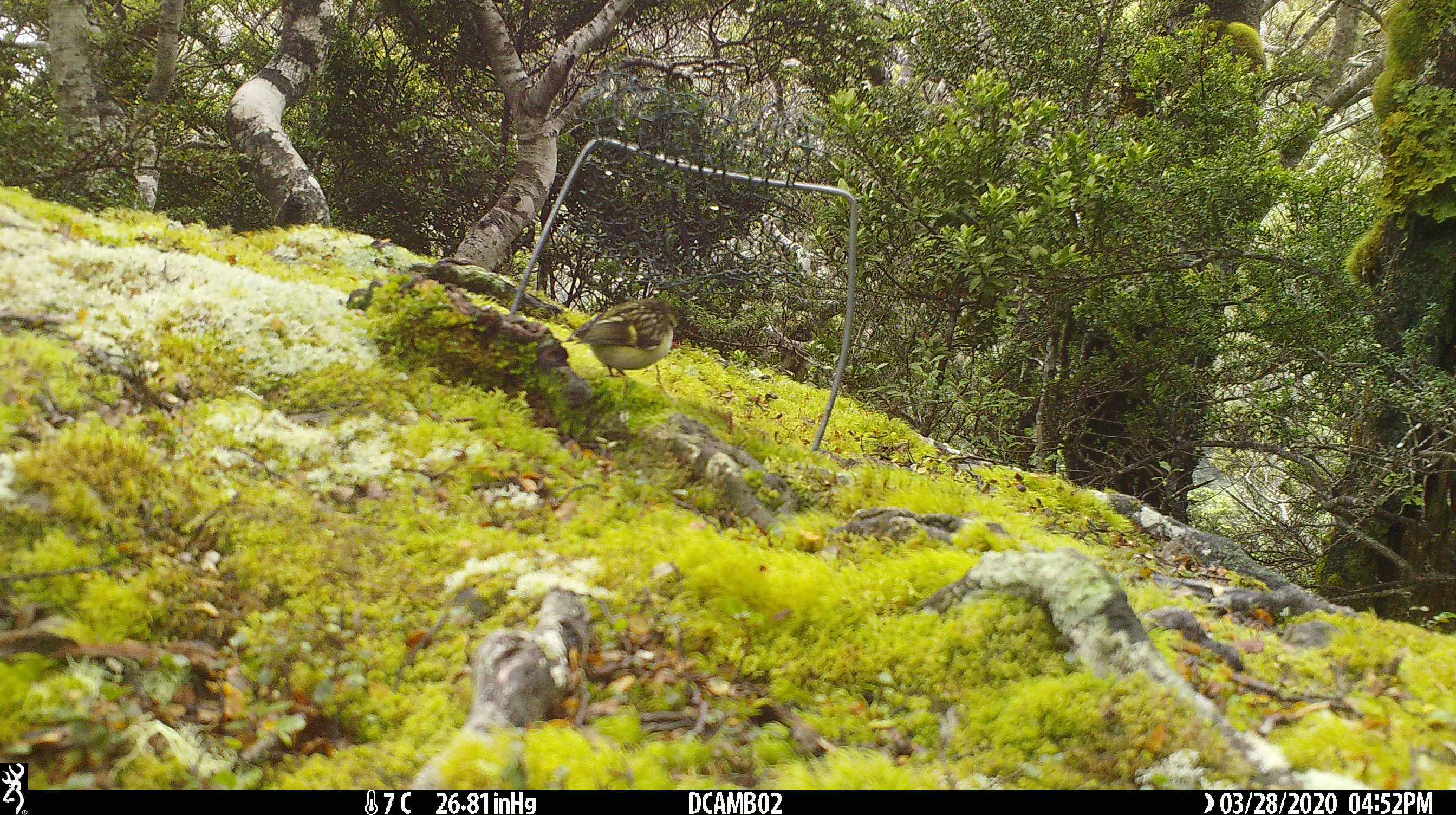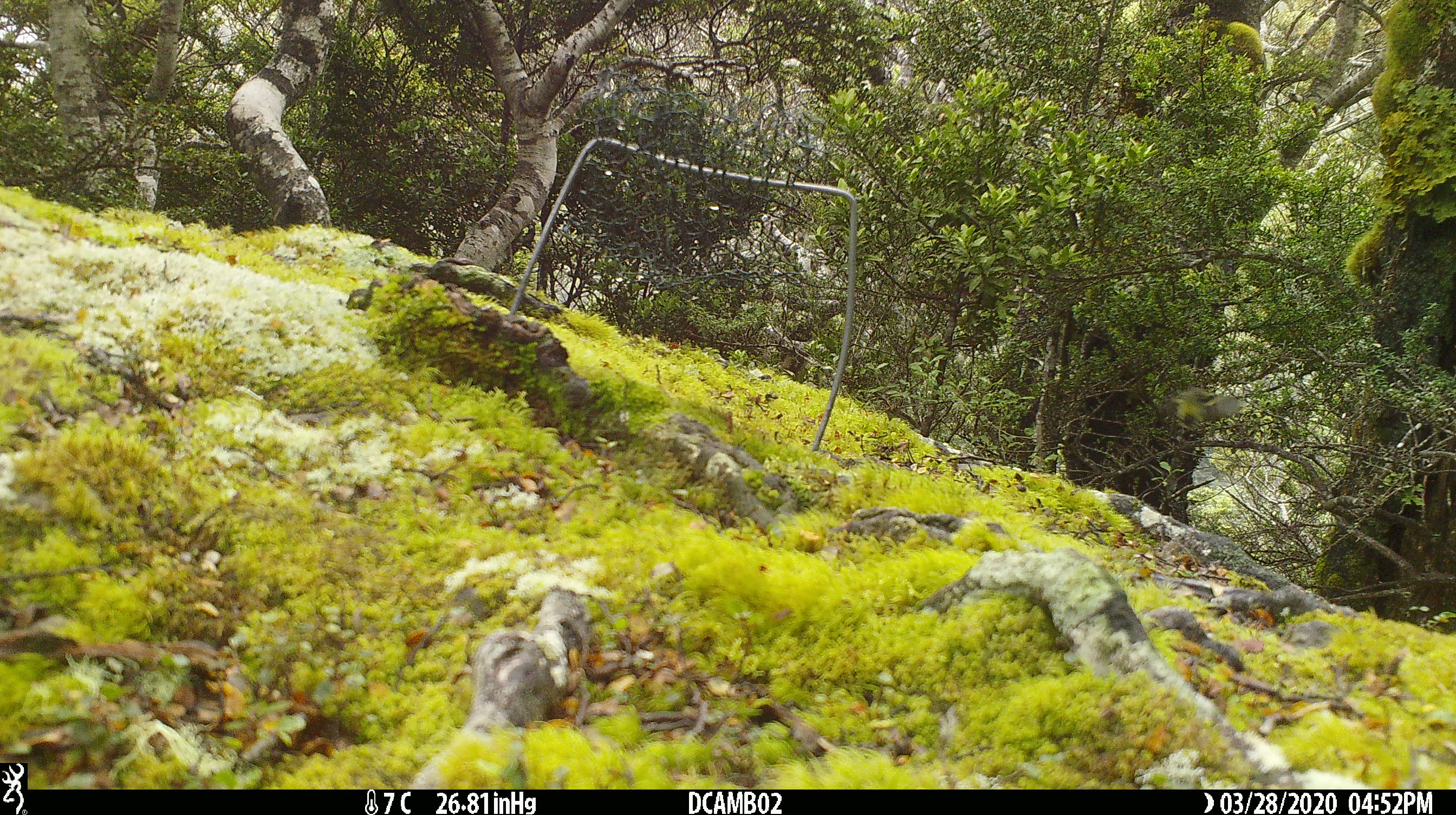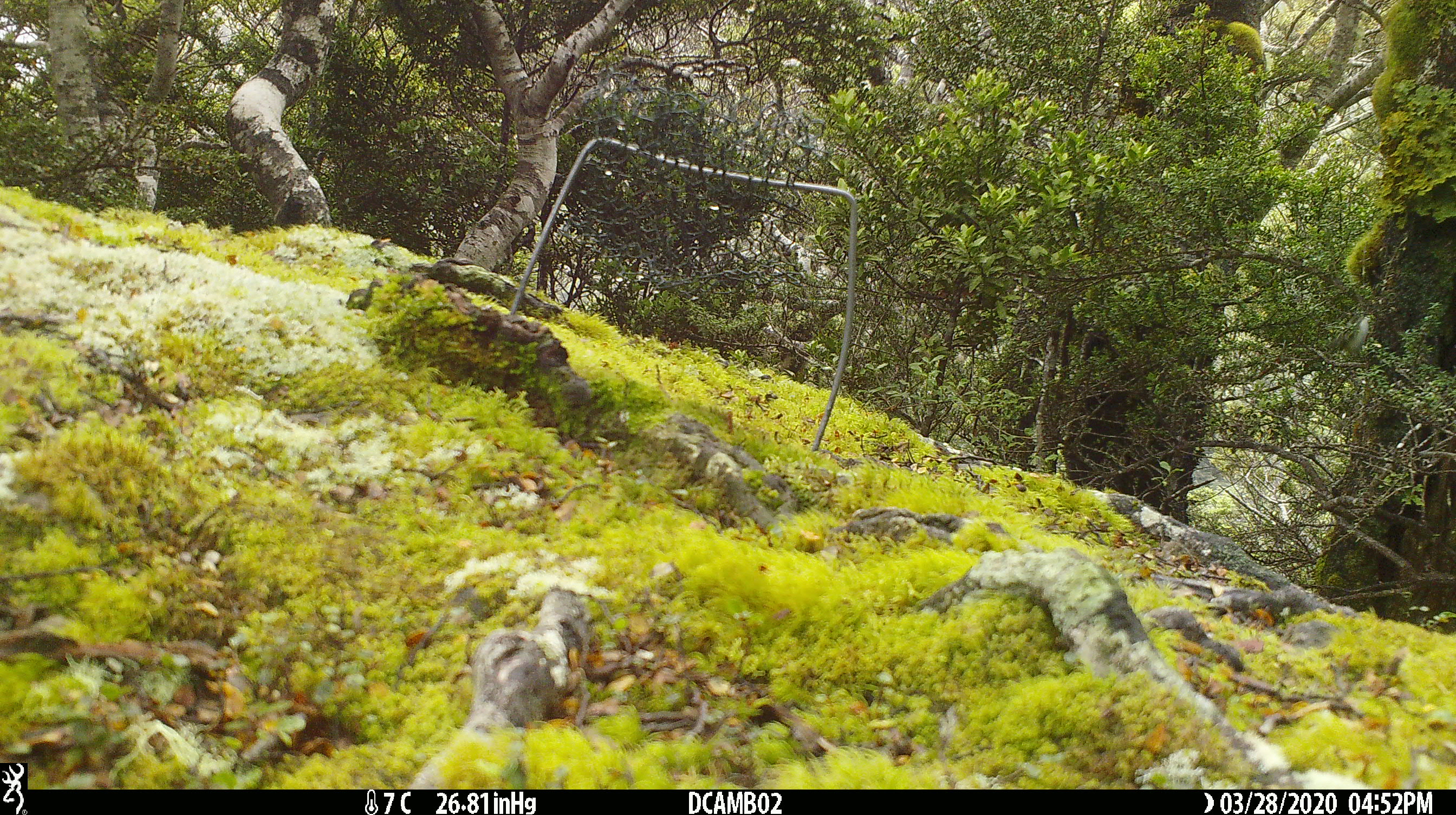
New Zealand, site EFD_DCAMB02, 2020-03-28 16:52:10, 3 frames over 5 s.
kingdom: Animalia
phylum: Chordata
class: Aves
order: Passeriformes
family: Acanthisittidae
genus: Acanthisitta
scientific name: Acanthisitta chloris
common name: rifleman